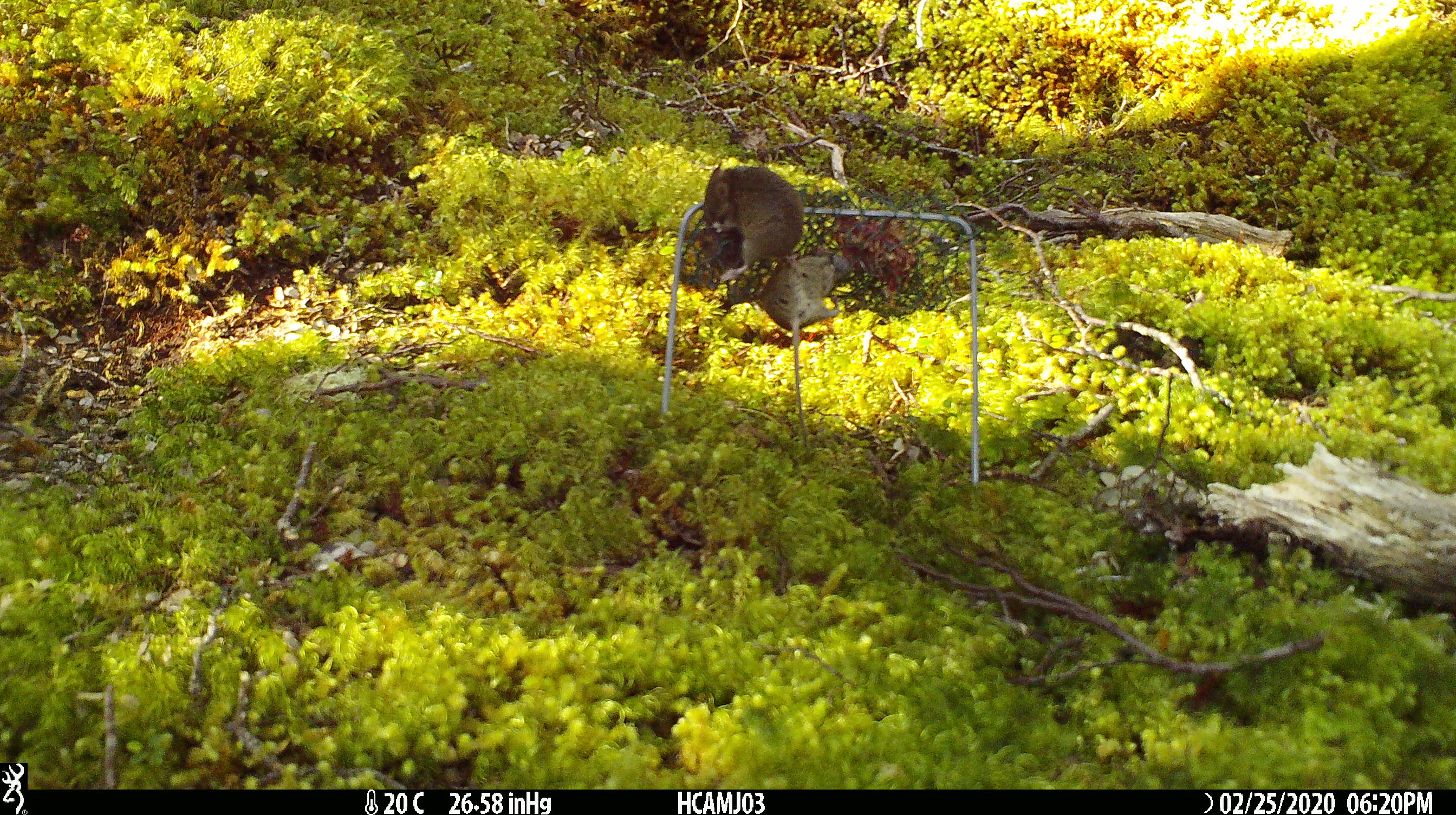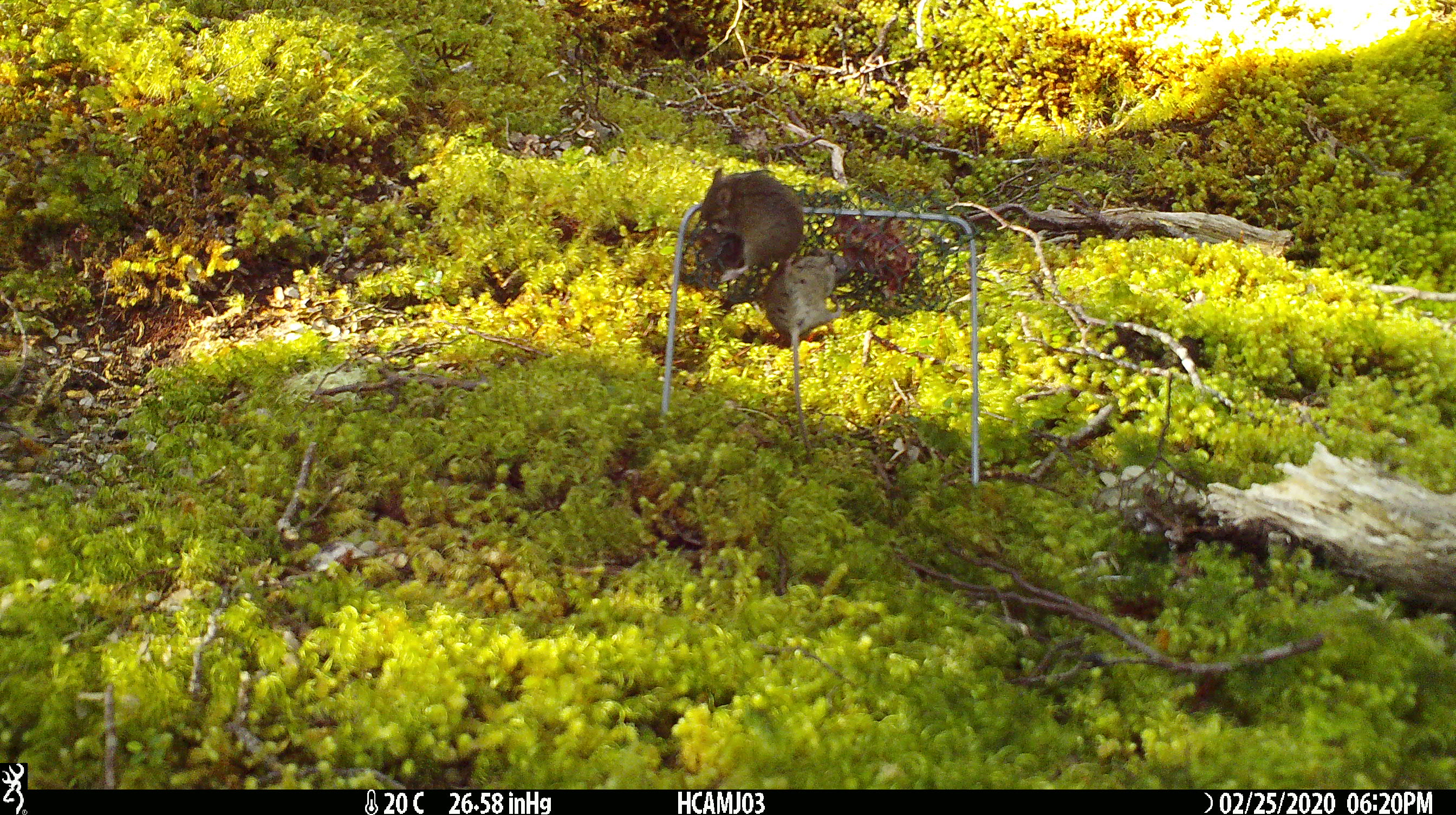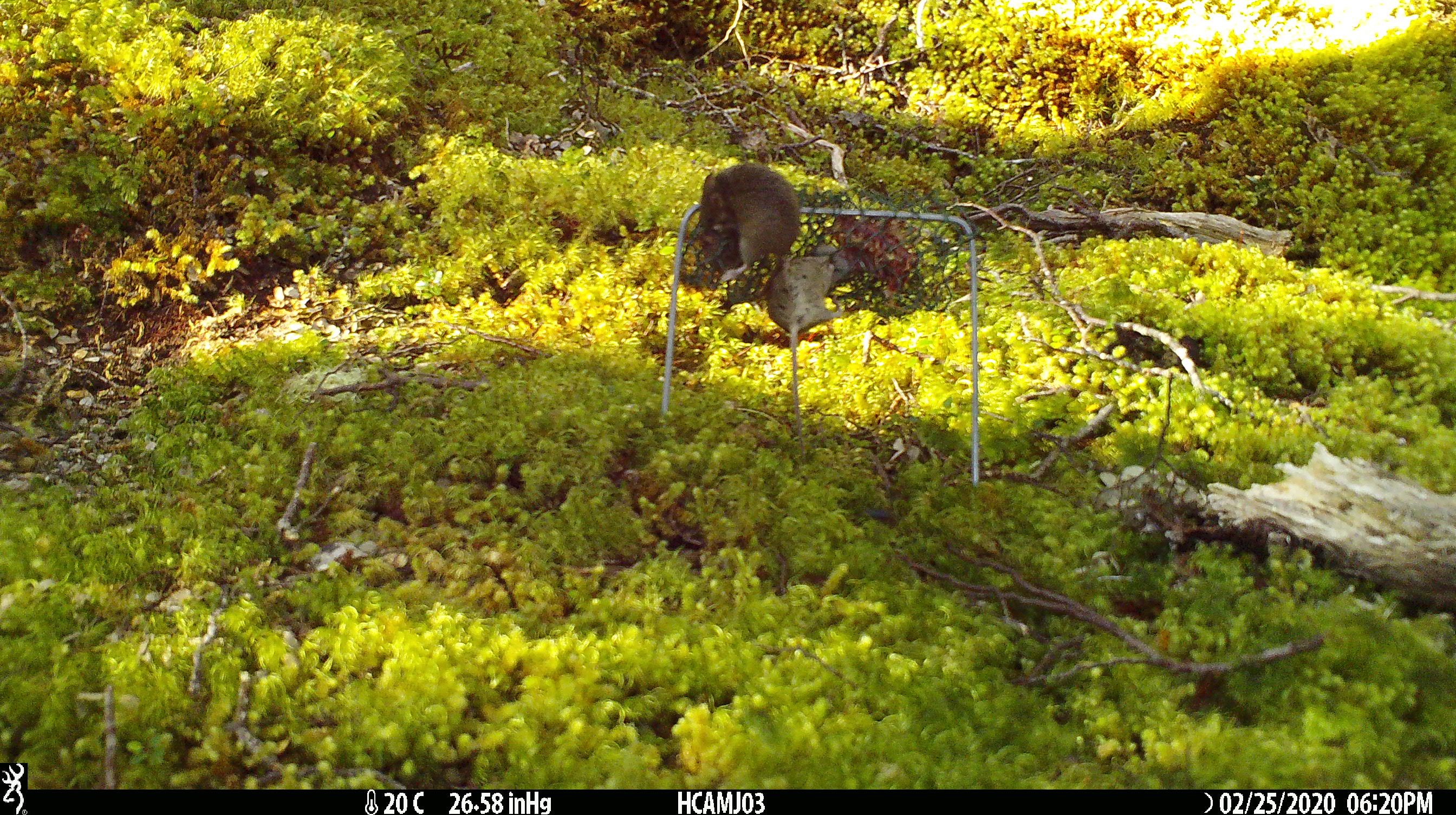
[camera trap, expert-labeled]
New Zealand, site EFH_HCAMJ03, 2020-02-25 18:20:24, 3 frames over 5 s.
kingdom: Animalia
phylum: Chordata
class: Mammalia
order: Rodentia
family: Muridae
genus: Mus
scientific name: Mus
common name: mouse